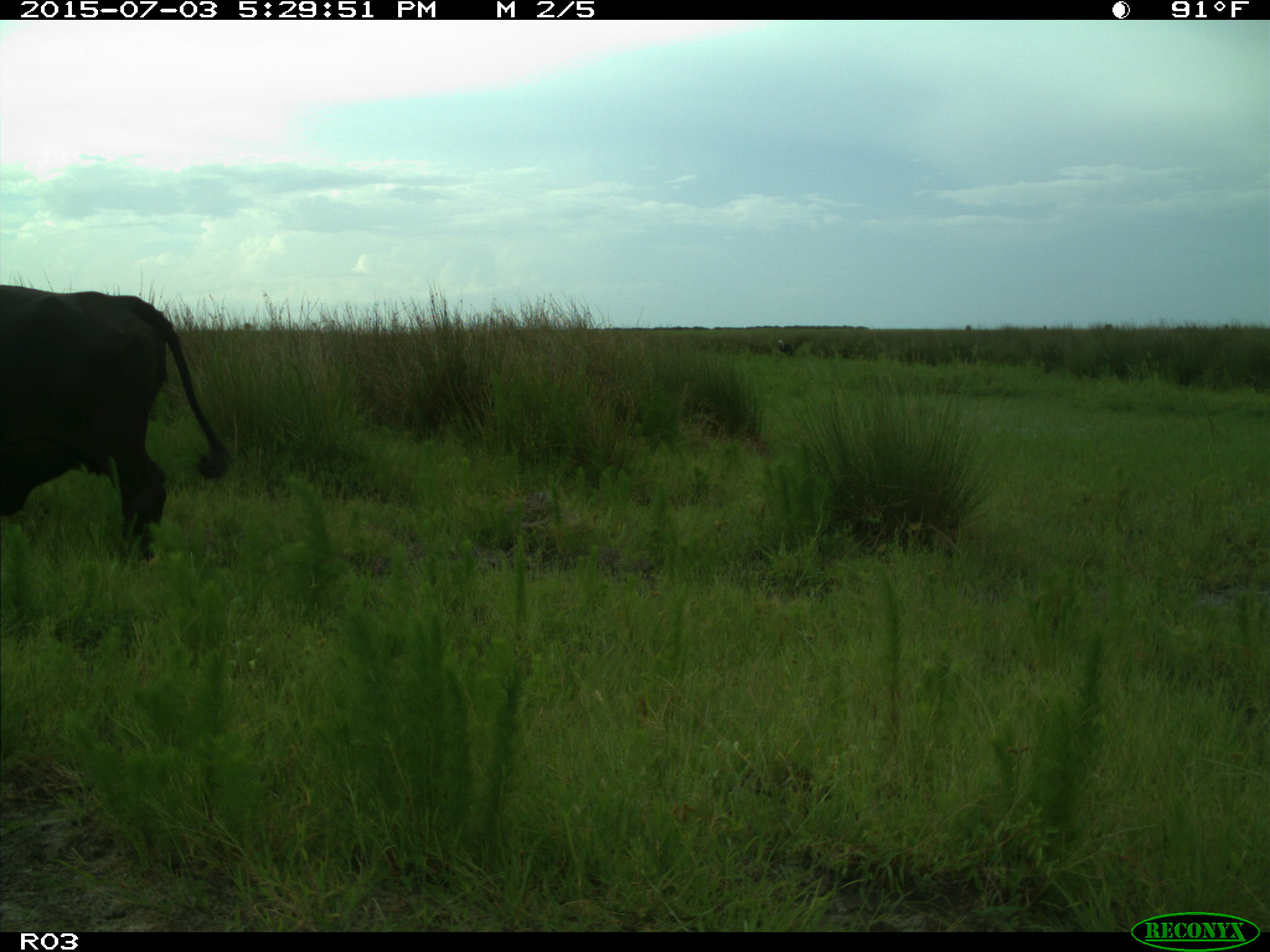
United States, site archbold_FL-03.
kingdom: Animalia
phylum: Chordata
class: Mammalia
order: Artiodactyla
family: Bovidae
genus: Bos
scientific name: Bos taurus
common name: domestic cow